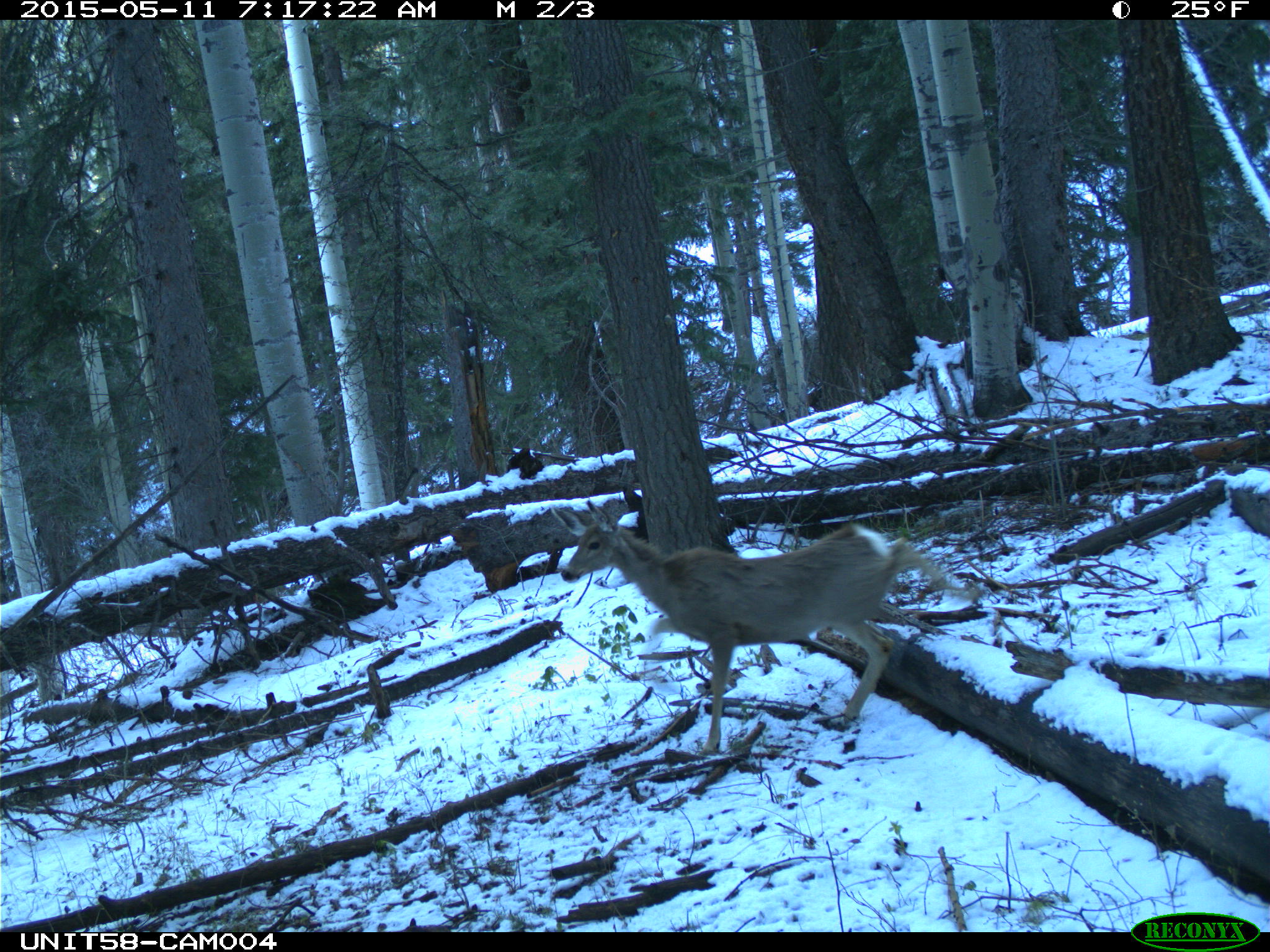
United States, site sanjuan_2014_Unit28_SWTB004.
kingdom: Animalia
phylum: Chordata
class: Mammalia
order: Artiodactyla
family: Cervidae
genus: Odocoileus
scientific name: Odocoileus hemionus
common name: mule deer